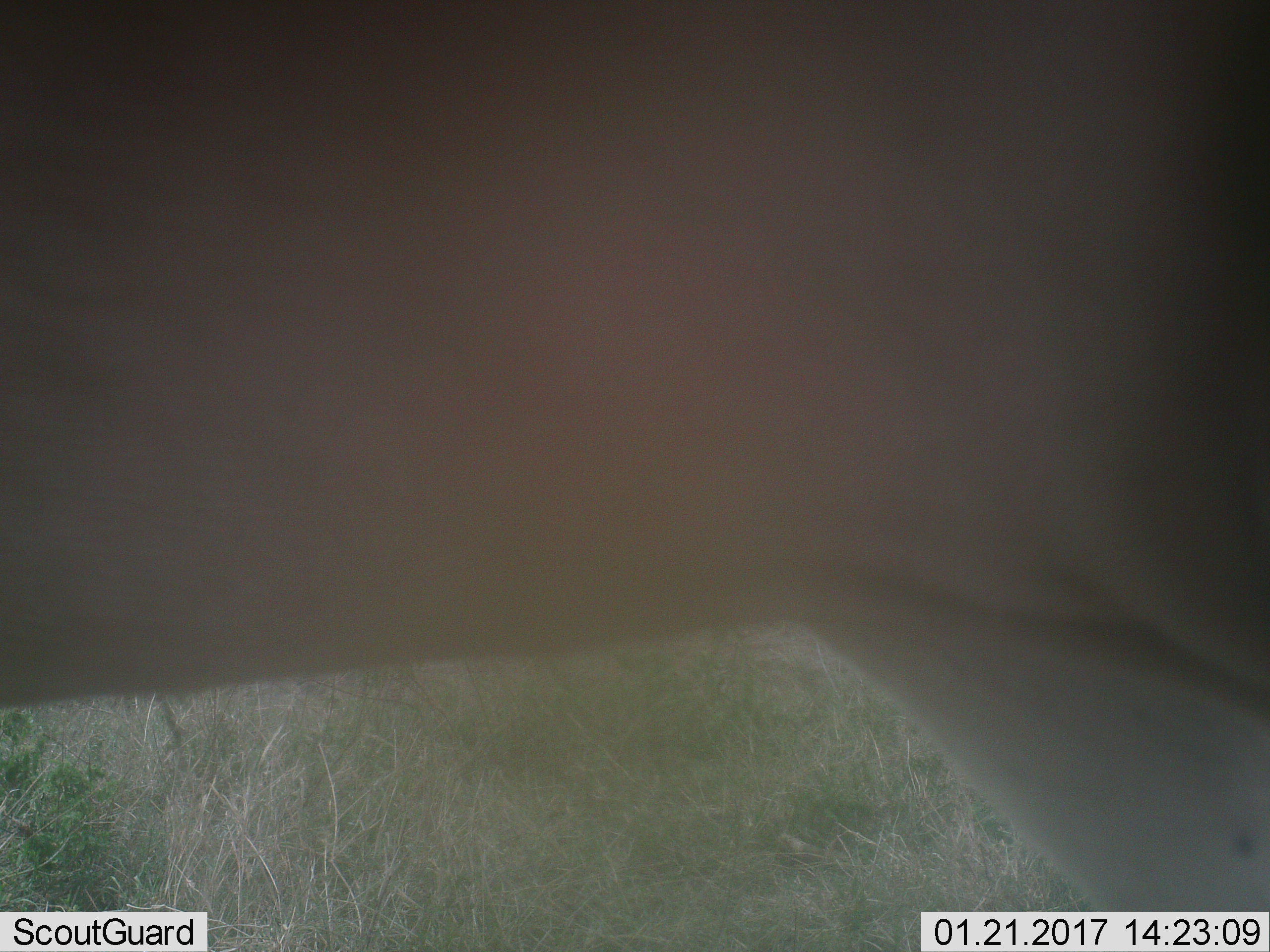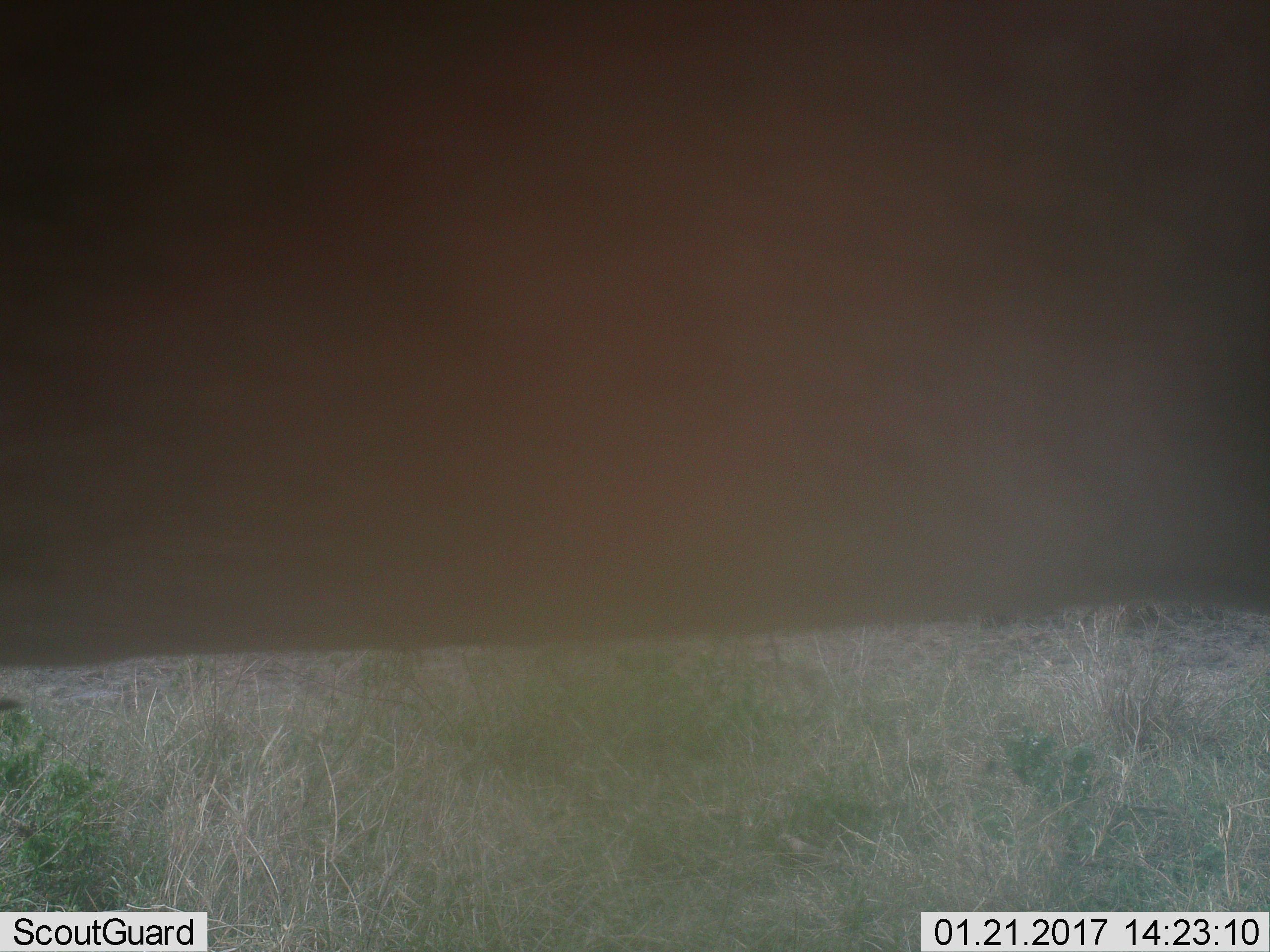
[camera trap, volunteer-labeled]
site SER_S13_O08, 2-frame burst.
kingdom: Animalia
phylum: Chordata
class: Mammalia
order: Artiodactyla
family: Bovidae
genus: Alcelaphus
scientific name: Alcelaphus buselaphus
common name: hartebeest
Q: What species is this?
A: Hartebeest (Alcelaphus buselaphus).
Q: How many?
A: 1.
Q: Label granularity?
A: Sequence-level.